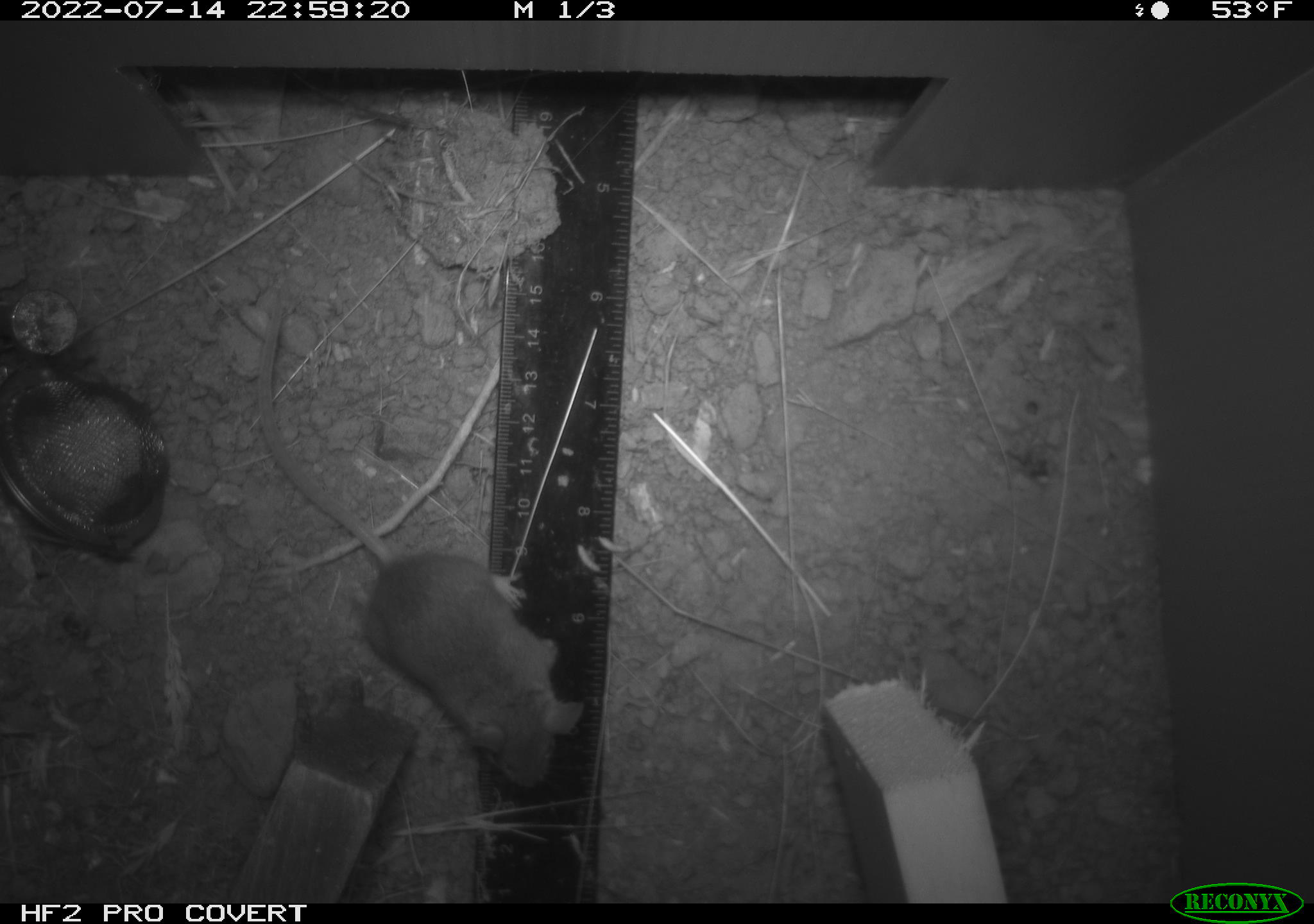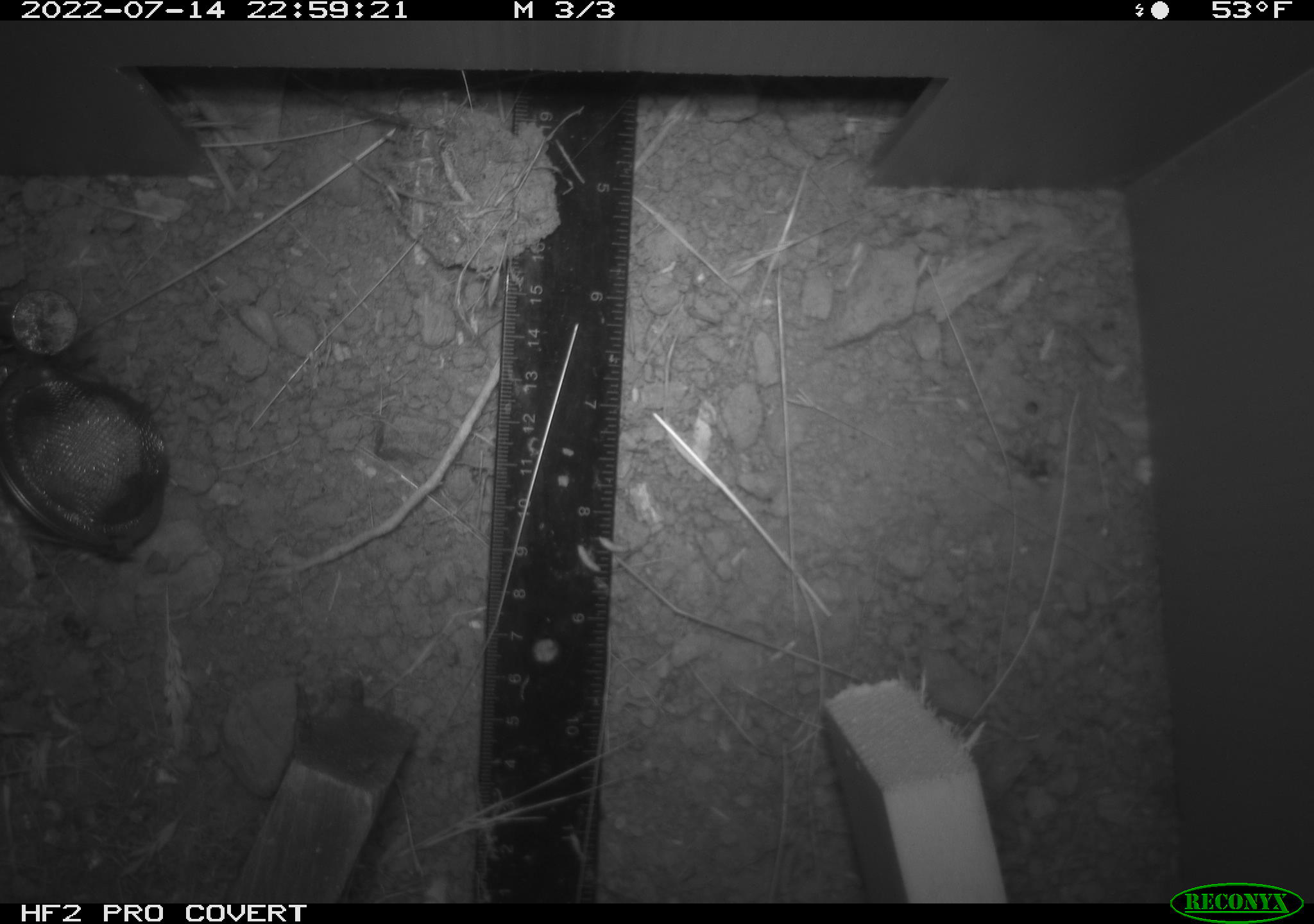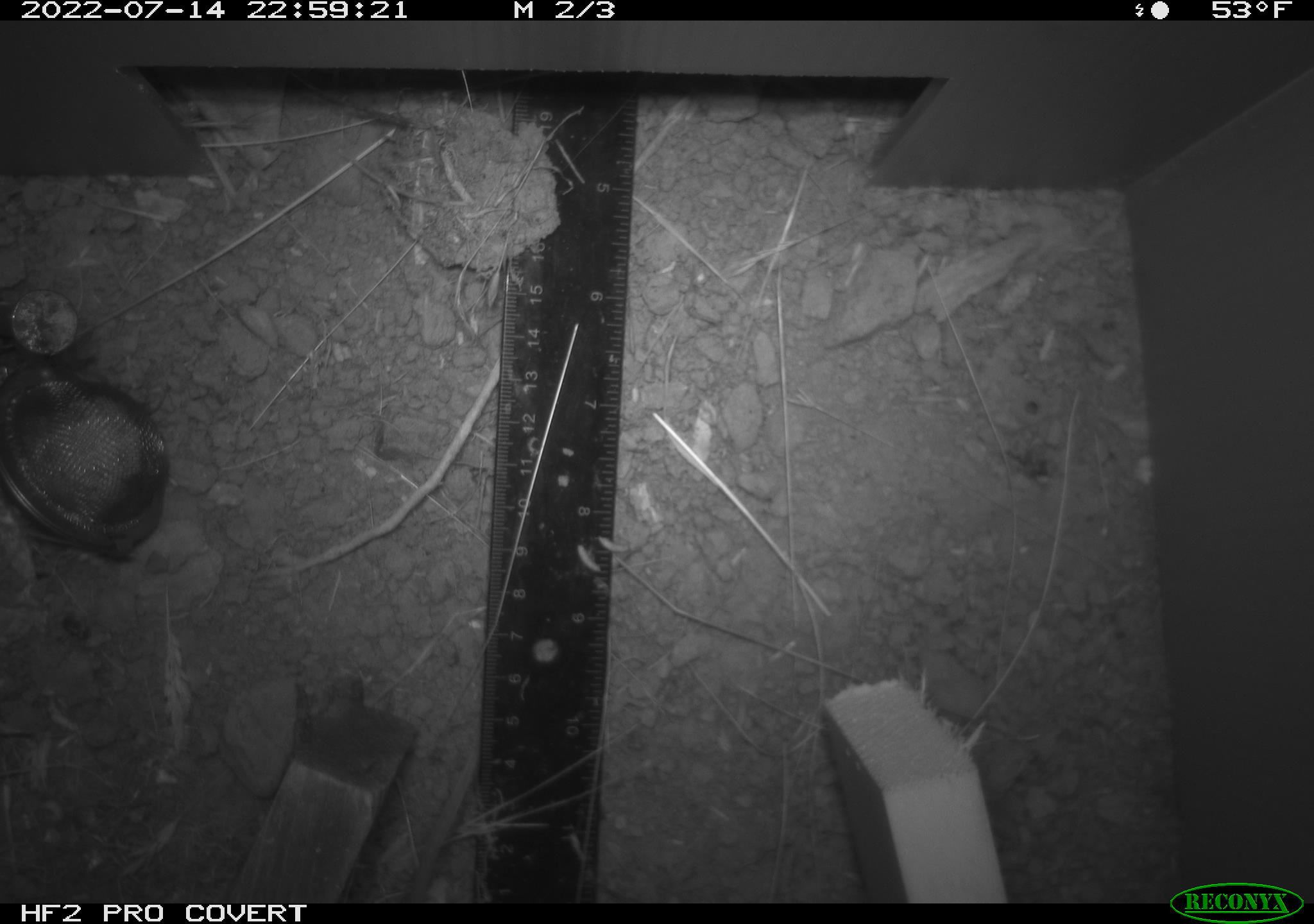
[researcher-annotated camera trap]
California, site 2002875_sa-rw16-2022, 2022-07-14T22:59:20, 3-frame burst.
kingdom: Animalia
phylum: Chordata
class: Mammalia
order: Rodentia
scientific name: Rodentia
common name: mouse species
Mouse species (Rodentia).